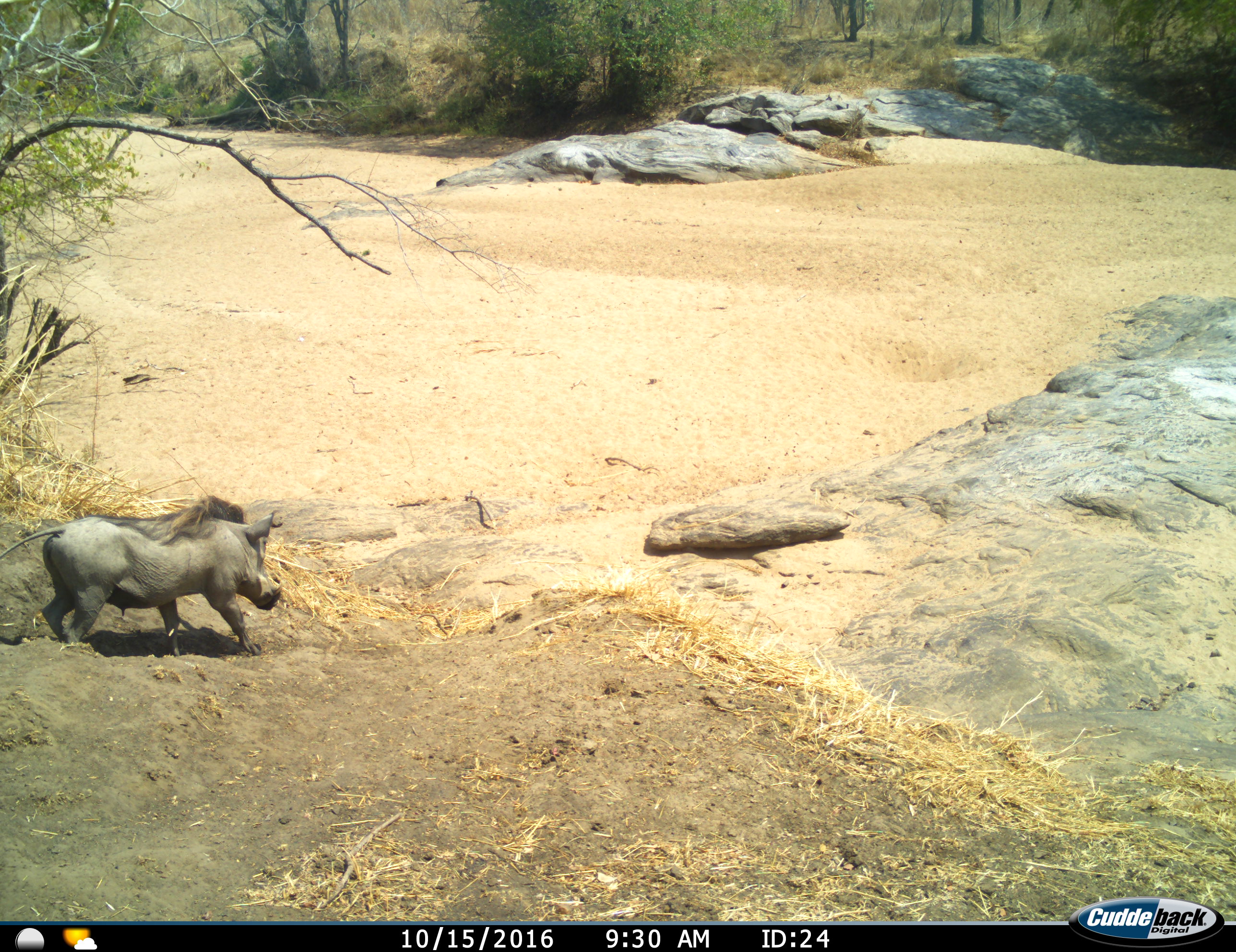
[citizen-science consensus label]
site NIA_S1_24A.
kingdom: Animalia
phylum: Chordata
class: Mammalia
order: Artiodactyla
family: Suidae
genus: Phacochoerus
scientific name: Phacochoerus africanus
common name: warthog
Warthog (Phacochoerus africanus), count 1. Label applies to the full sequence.